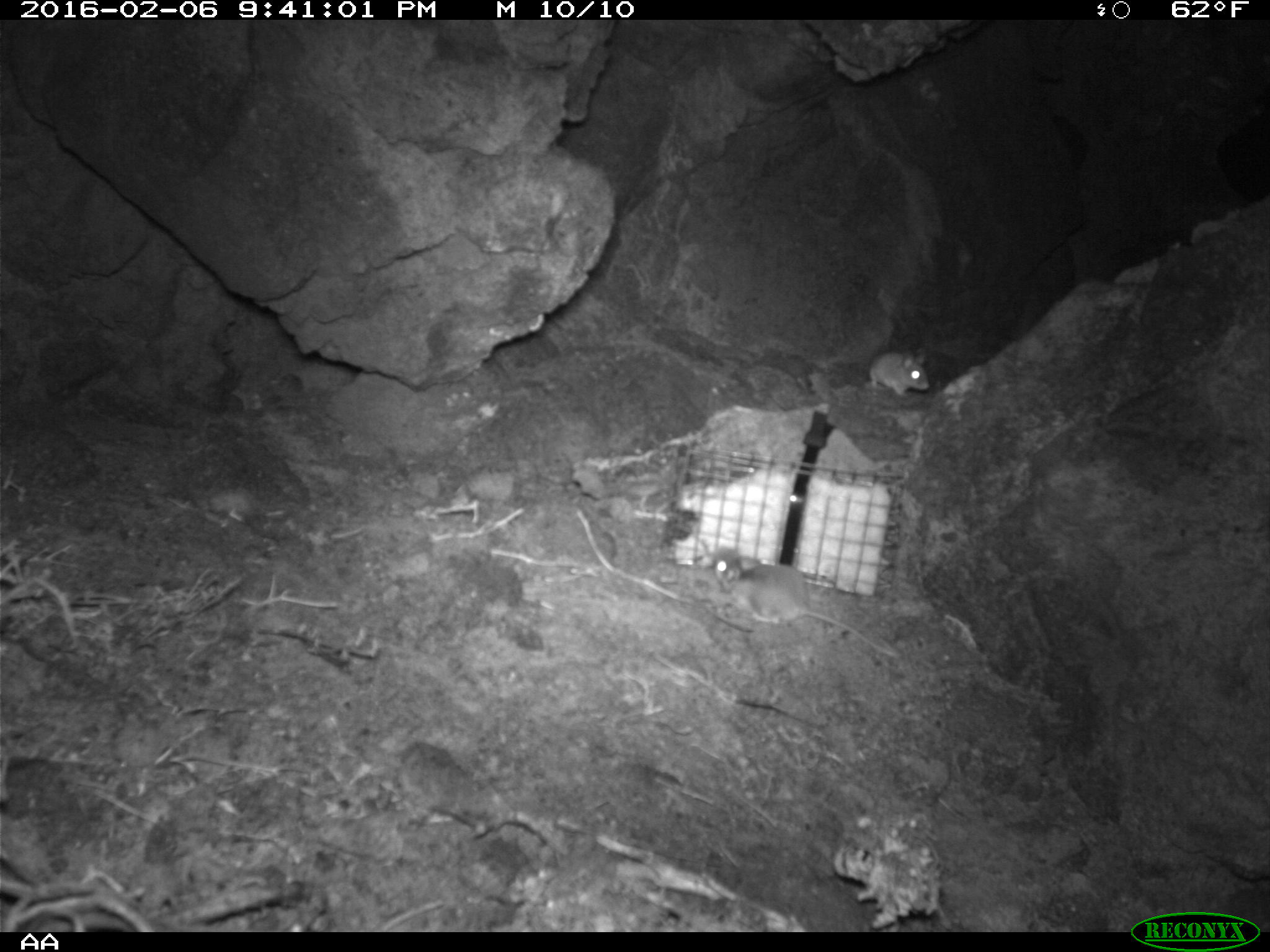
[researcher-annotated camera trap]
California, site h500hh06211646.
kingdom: Animalia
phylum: Chordata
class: Mammalia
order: Rodentia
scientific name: Rodentia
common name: rodent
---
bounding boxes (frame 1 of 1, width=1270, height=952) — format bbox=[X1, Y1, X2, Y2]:
rodent: bbox=[710, 550, 901, 656]; bbox=[868, 345, 931, 394]